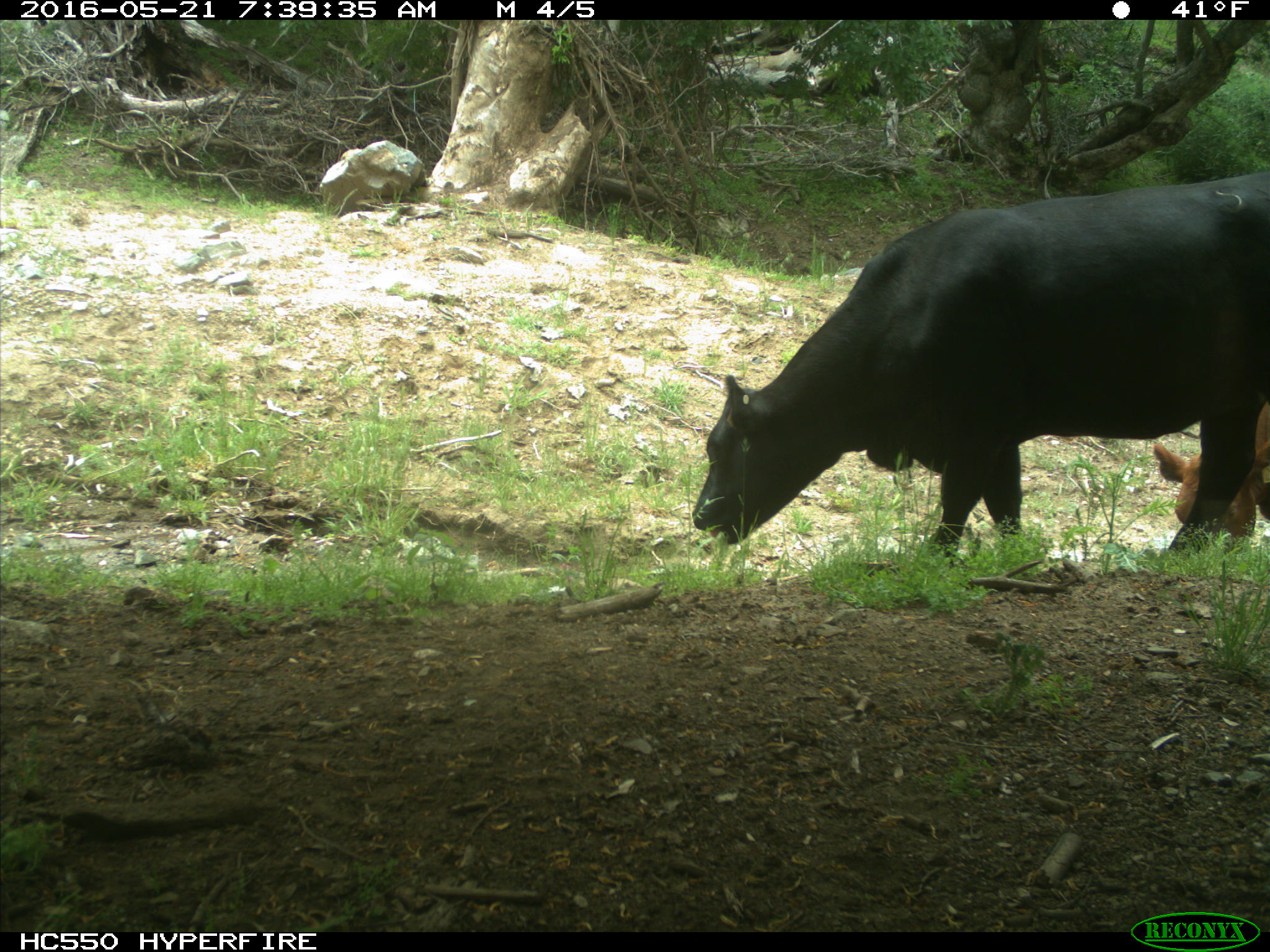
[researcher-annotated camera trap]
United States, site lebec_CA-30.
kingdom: Animalia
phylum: Chordata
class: Mammalia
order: Artiodactyla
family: Bovidae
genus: Bos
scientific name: Bos taurus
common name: domestic cow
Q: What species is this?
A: Bos taurus (domestic cow).